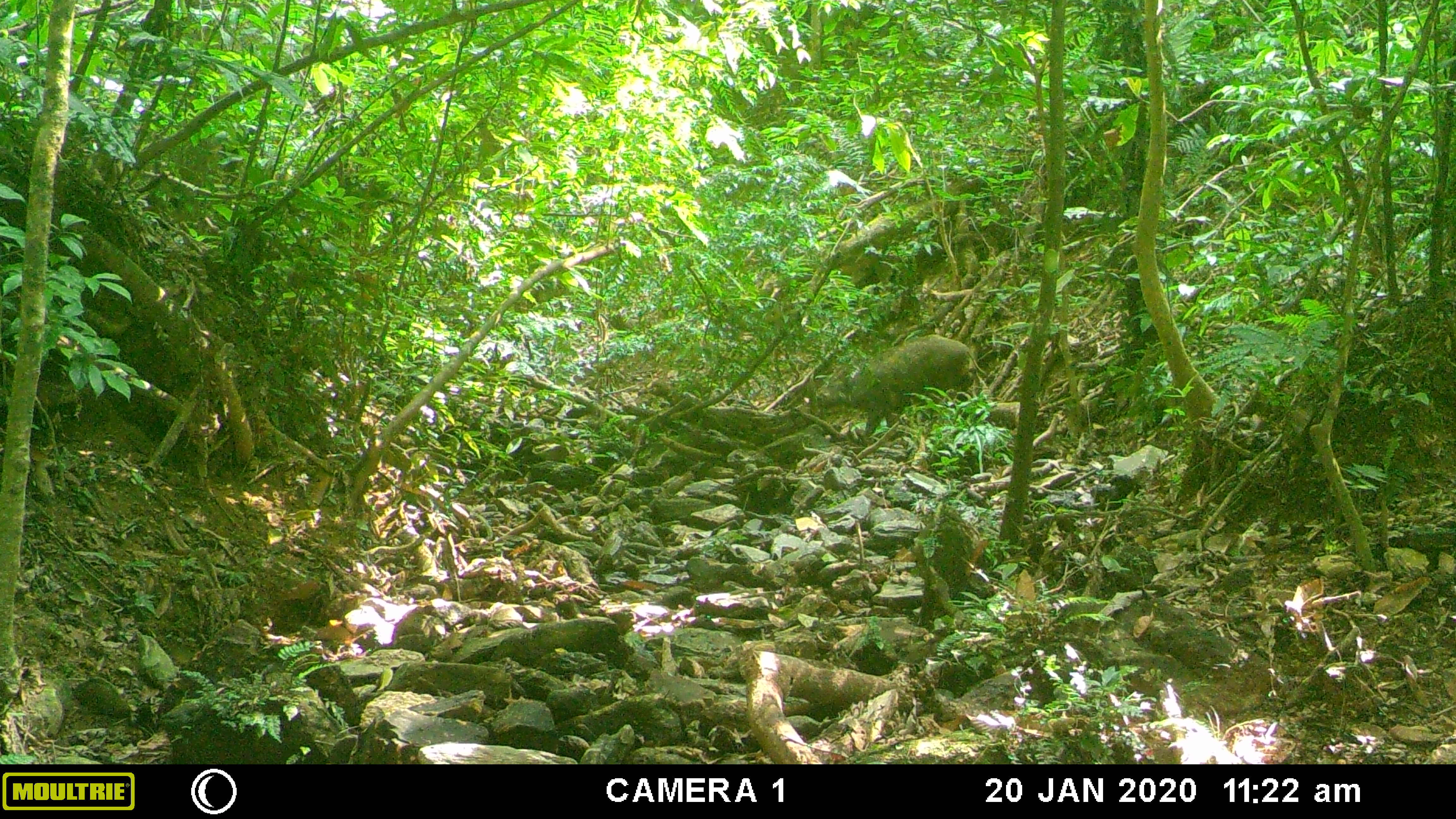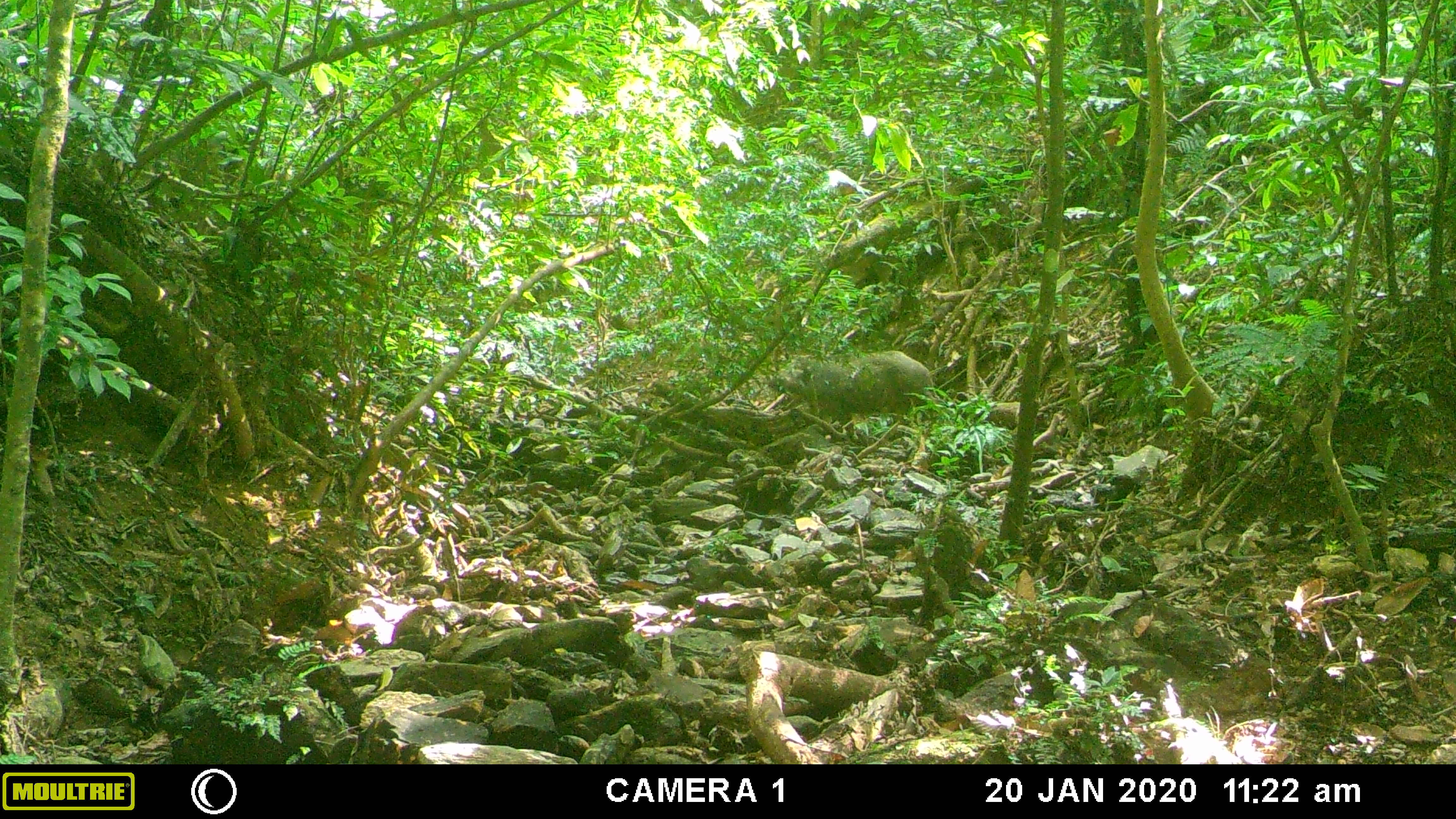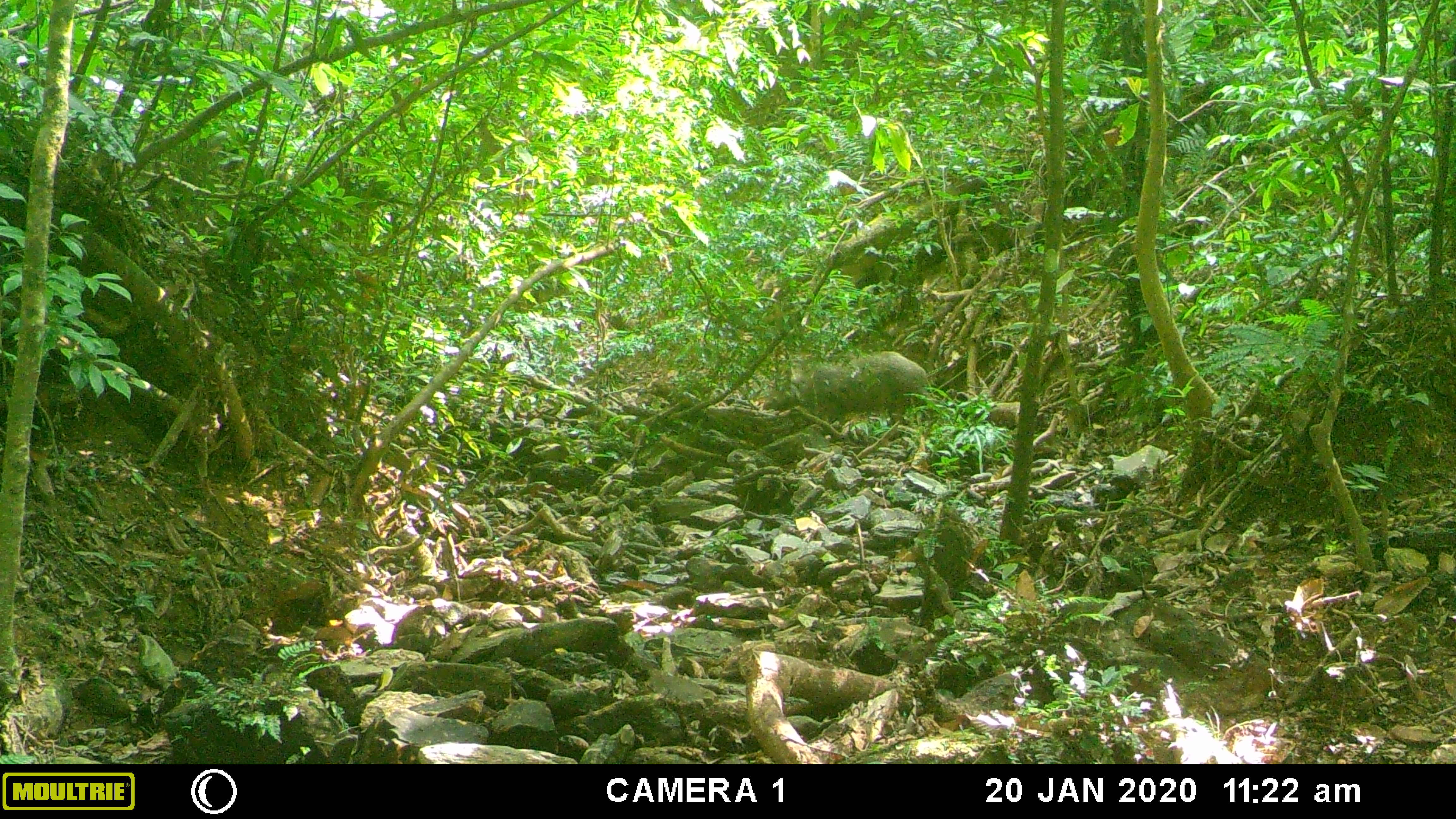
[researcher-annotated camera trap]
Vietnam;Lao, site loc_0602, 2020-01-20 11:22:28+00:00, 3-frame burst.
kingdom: Animalia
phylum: Chordata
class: Mammalia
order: Artiodactyla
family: Suidae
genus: Sus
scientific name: Sus scrofa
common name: eurasian wild pig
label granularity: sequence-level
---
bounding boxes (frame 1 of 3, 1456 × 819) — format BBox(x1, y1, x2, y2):
eurasian wild pig: BBox(818, 334, 987, 436)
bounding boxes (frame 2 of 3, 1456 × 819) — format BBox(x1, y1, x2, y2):
eurasian wild pig: BBox(768, 349, 939, 434)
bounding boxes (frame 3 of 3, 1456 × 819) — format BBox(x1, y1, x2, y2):
eurasian wild pig: BBox(762, 350, 934, 432)